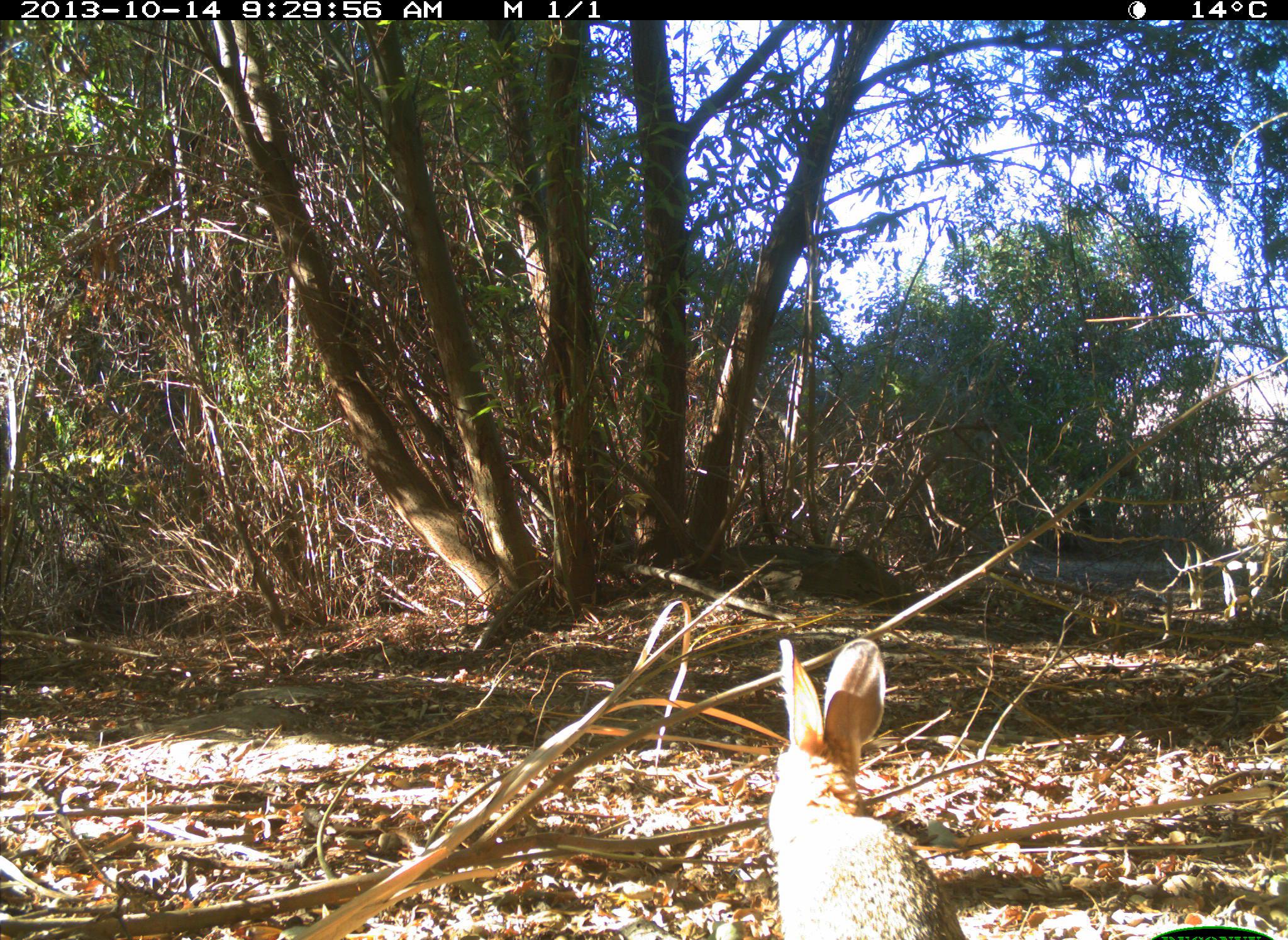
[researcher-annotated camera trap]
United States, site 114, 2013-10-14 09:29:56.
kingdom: Animalia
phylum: Chordata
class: Mammalia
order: Lagomorpha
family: Leporidae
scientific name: Leporidae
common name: rabbits and hares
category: rabbit